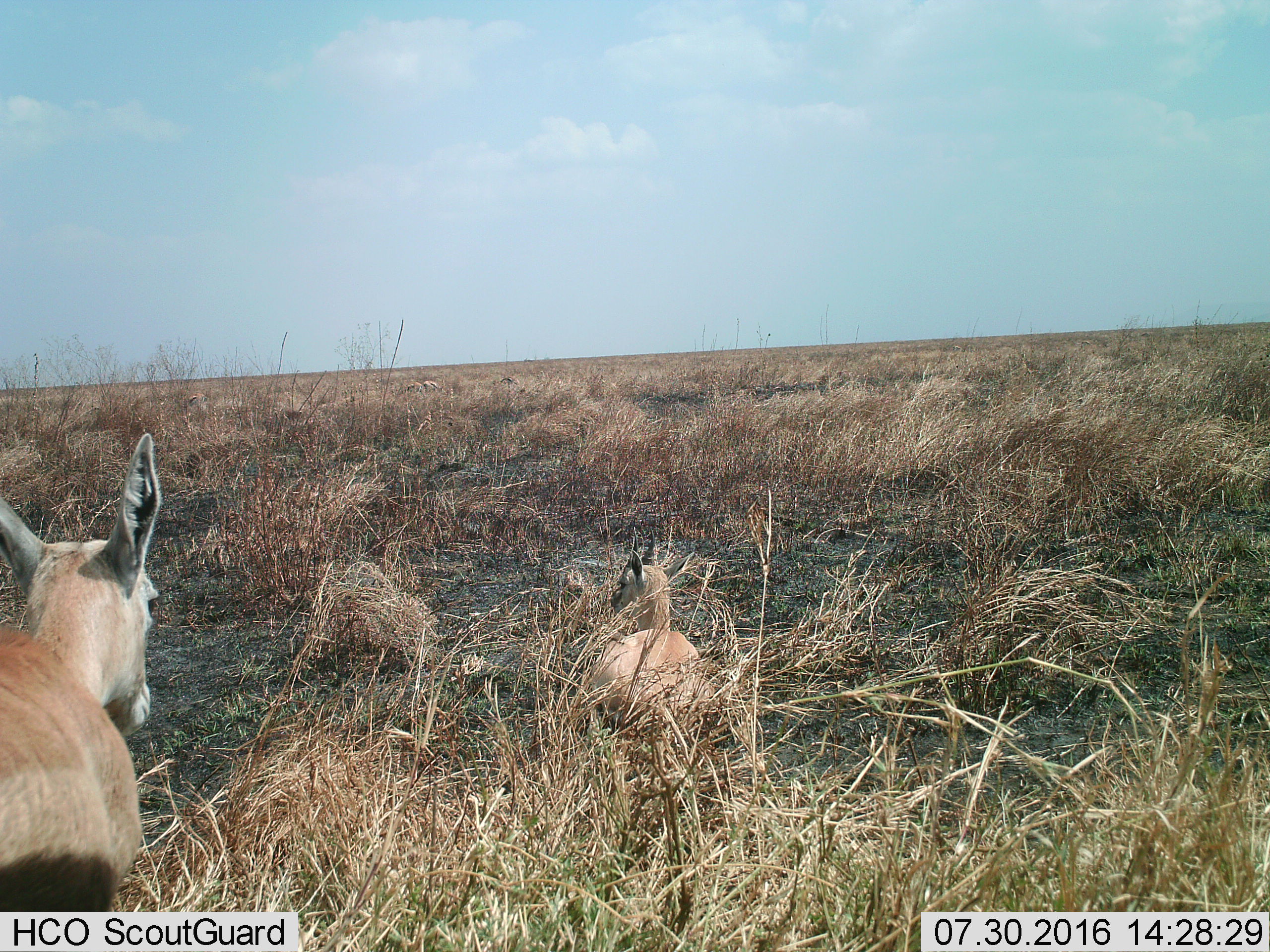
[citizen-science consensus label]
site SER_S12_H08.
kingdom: Animalia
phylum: Chordata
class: Mammalia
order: Artiodactyla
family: Bovidae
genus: Eudorcas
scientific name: Eudorcas thomsonii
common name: thomson's gazelle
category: gazellethomsons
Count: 4.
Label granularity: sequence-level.